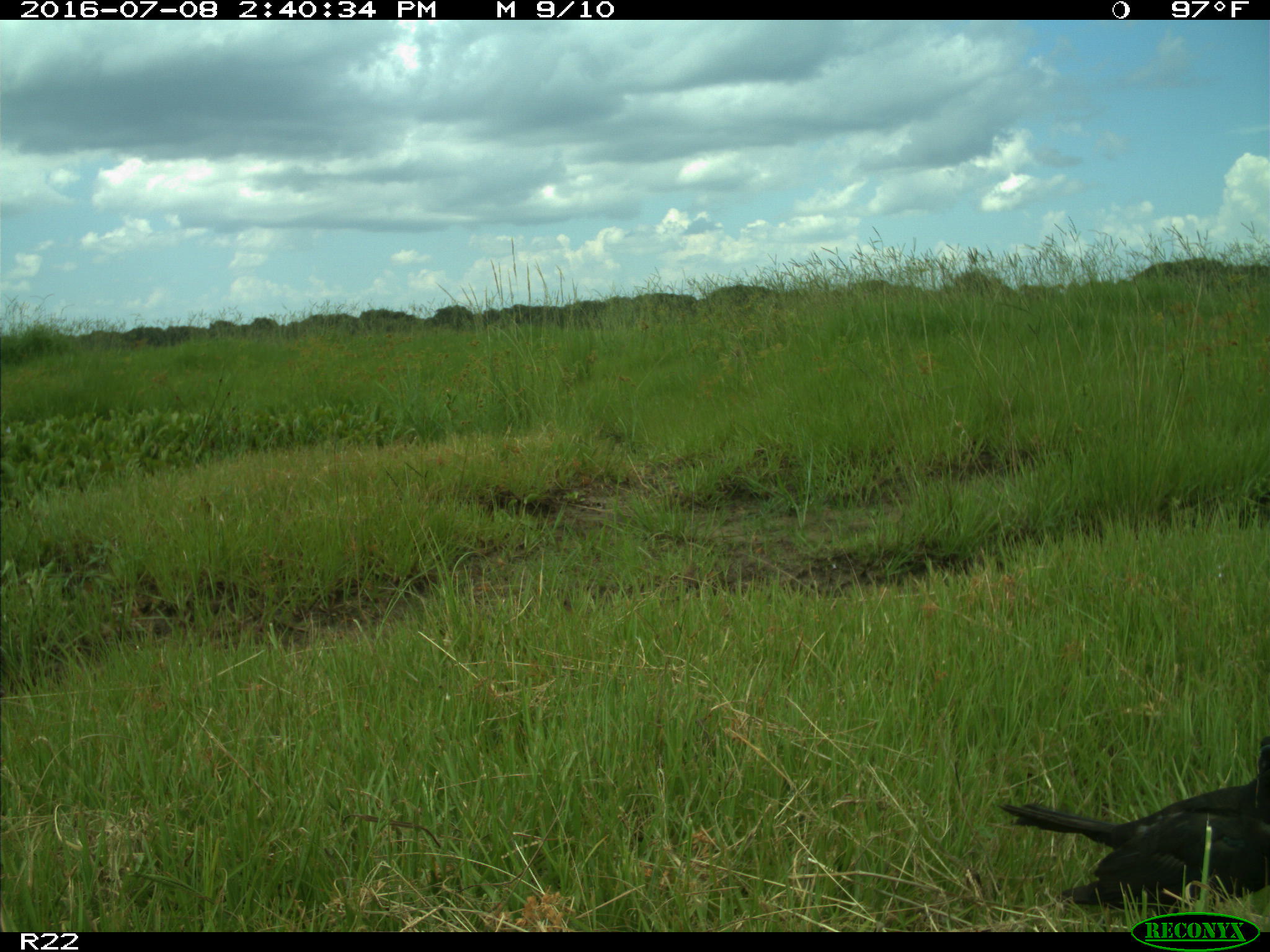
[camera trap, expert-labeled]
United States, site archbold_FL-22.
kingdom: Animalia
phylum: Chordata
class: Aves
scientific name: Aves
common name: birds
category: unidentified bird